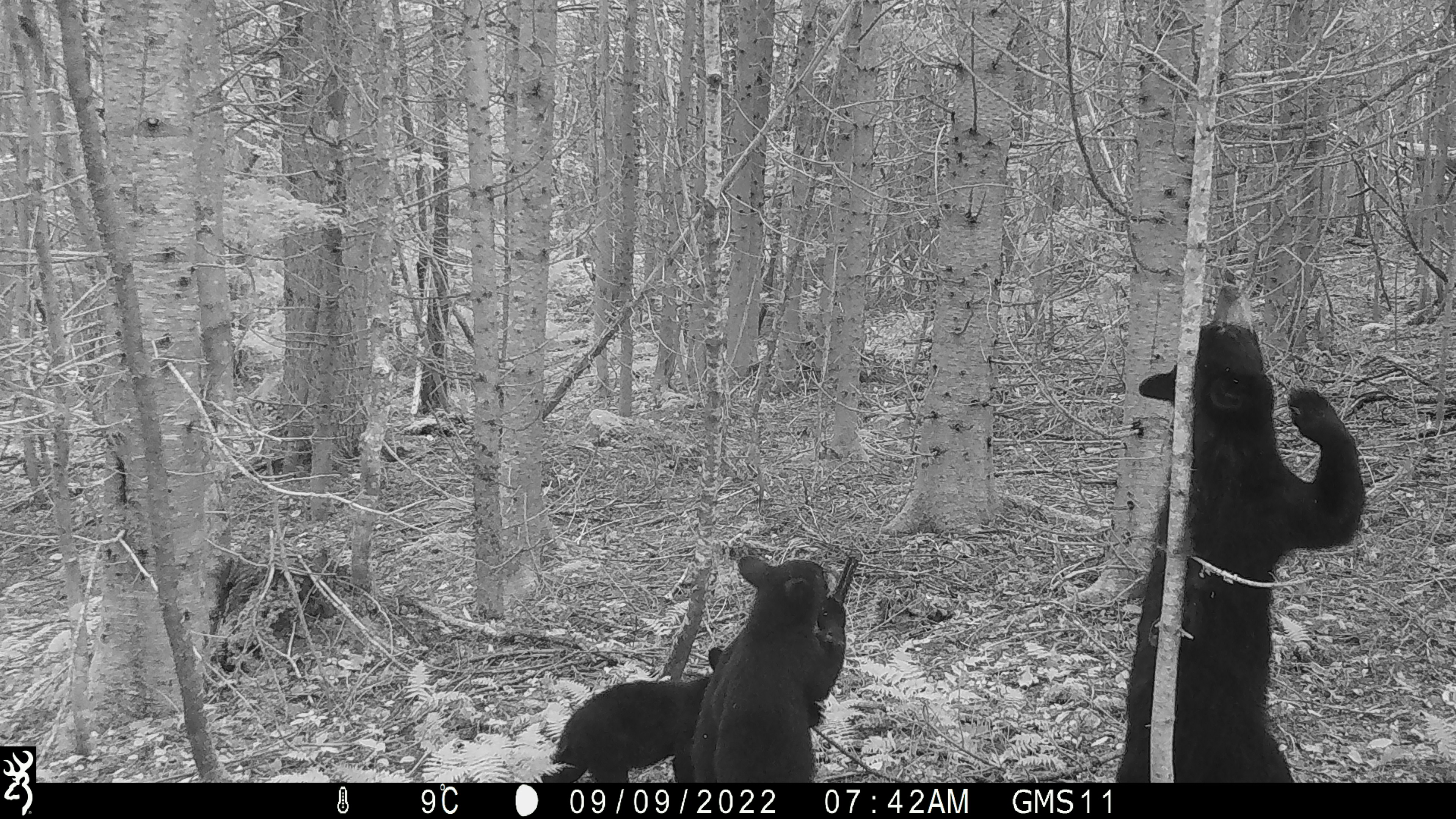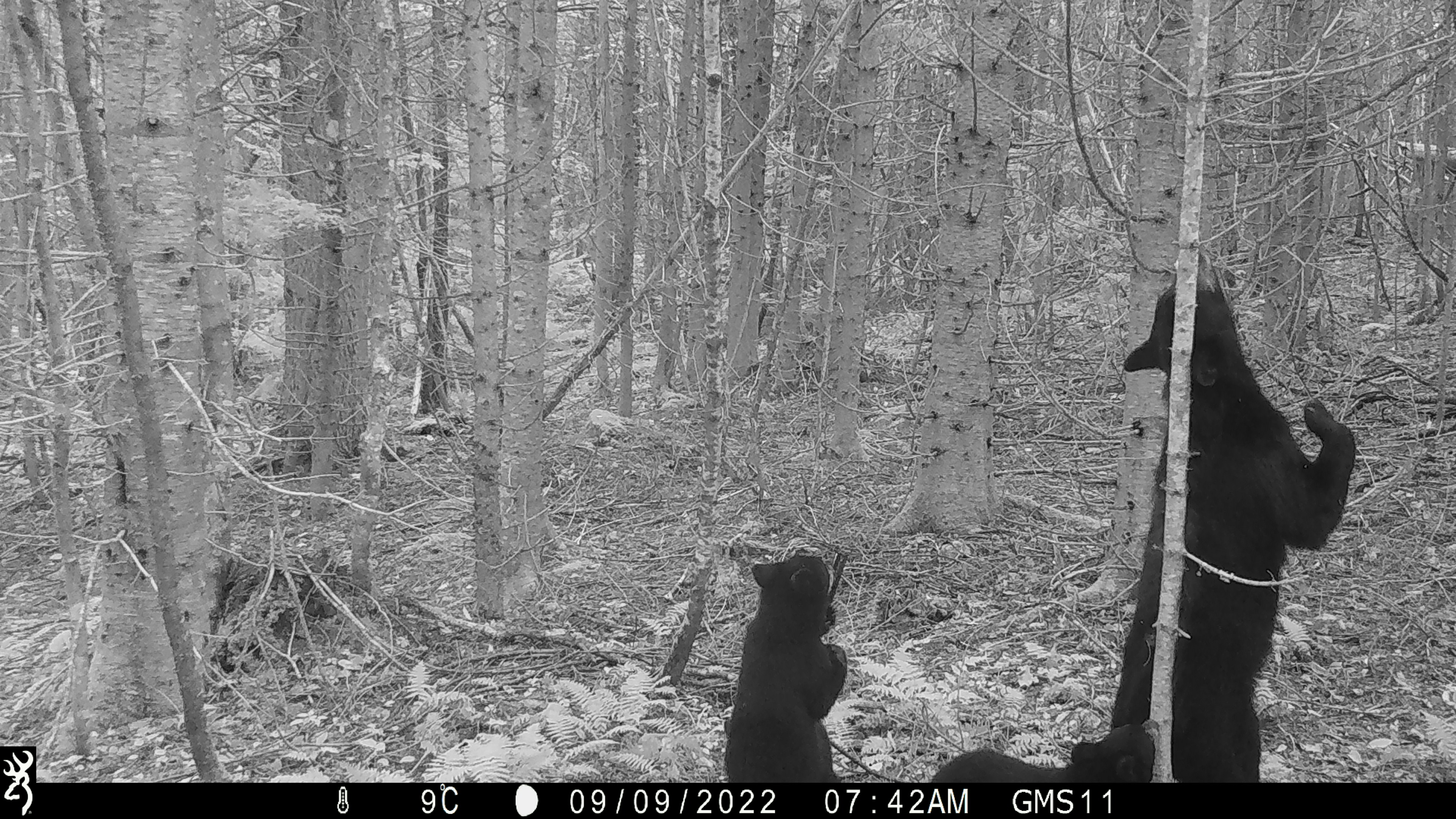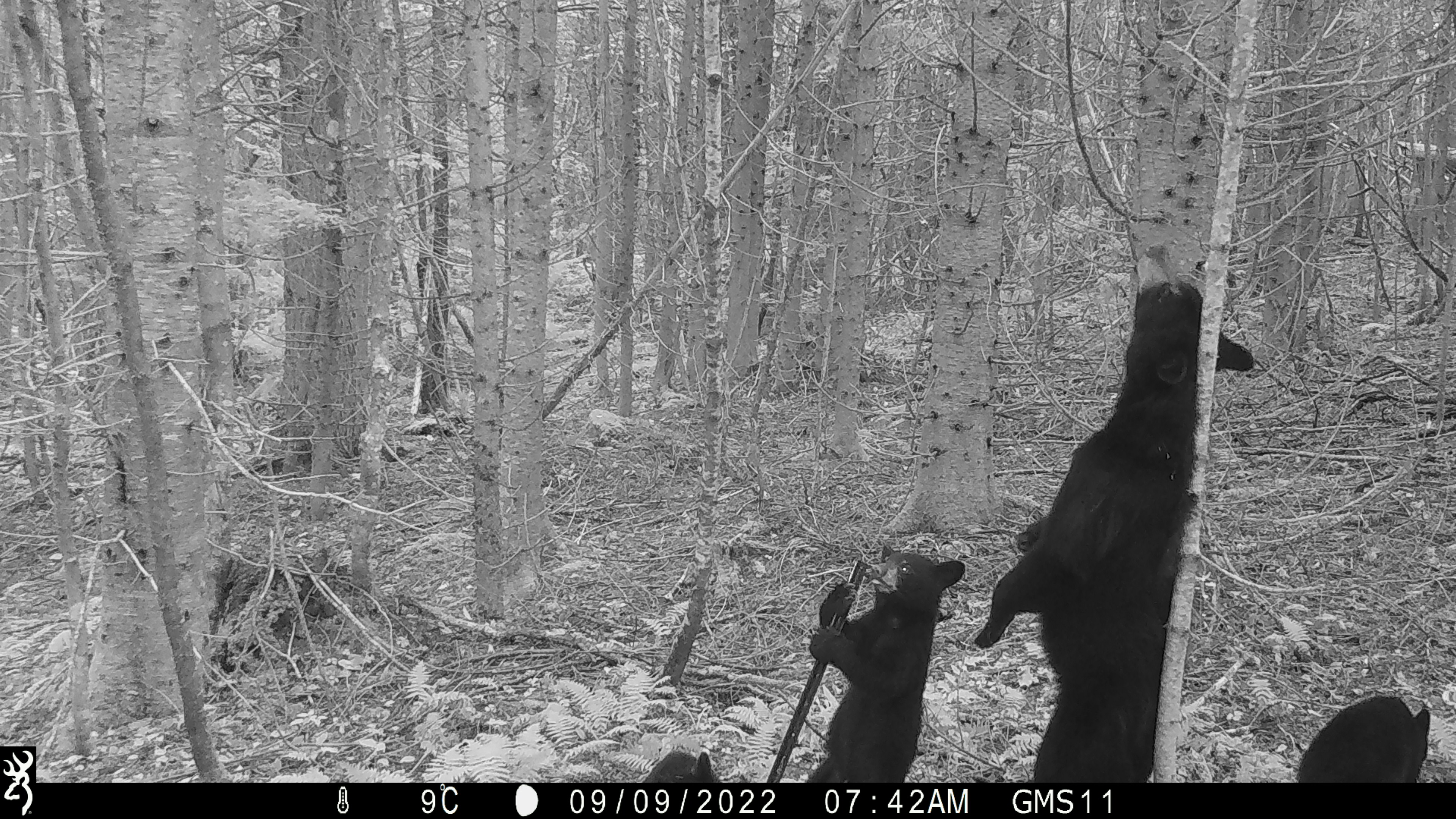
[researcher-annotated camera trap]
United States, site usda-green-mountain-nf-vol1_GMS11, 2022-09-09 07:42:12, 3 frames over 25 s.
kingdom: Animalia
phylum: Chordata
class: Mammalia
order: Carnivora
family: Ursidae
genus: Ursus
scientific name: Ursus americanus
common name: black bear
Black bear (Ursus americanus).